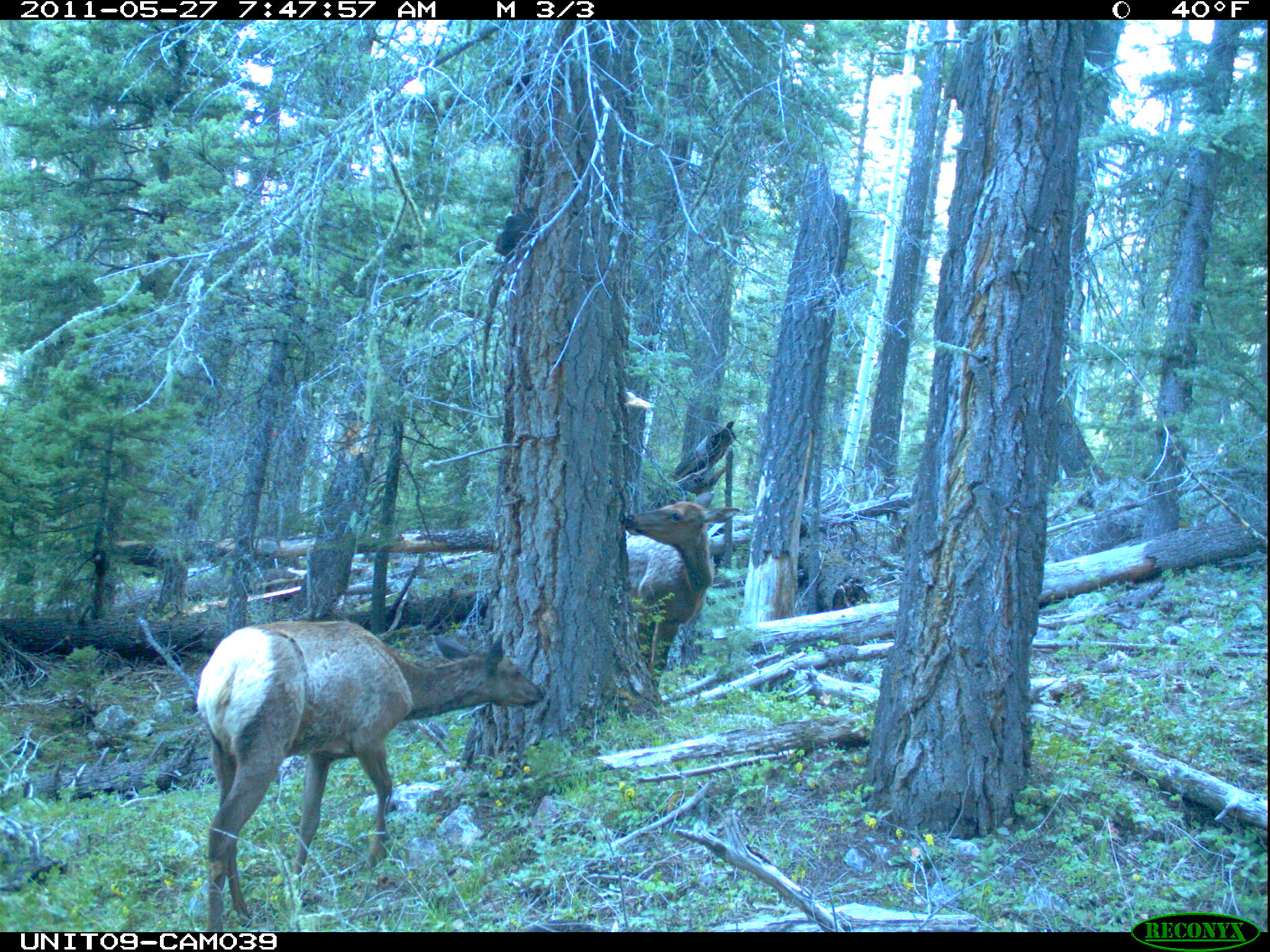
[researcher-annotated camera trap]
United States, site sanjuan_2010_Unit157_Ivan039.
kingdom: Animalia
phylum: Chordata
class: Mammalia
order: Artiodactyla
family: Cervidae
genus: Cervus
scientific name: Cervus elaphus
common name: red deer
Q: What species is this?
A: Cervus elaphus (red deer).